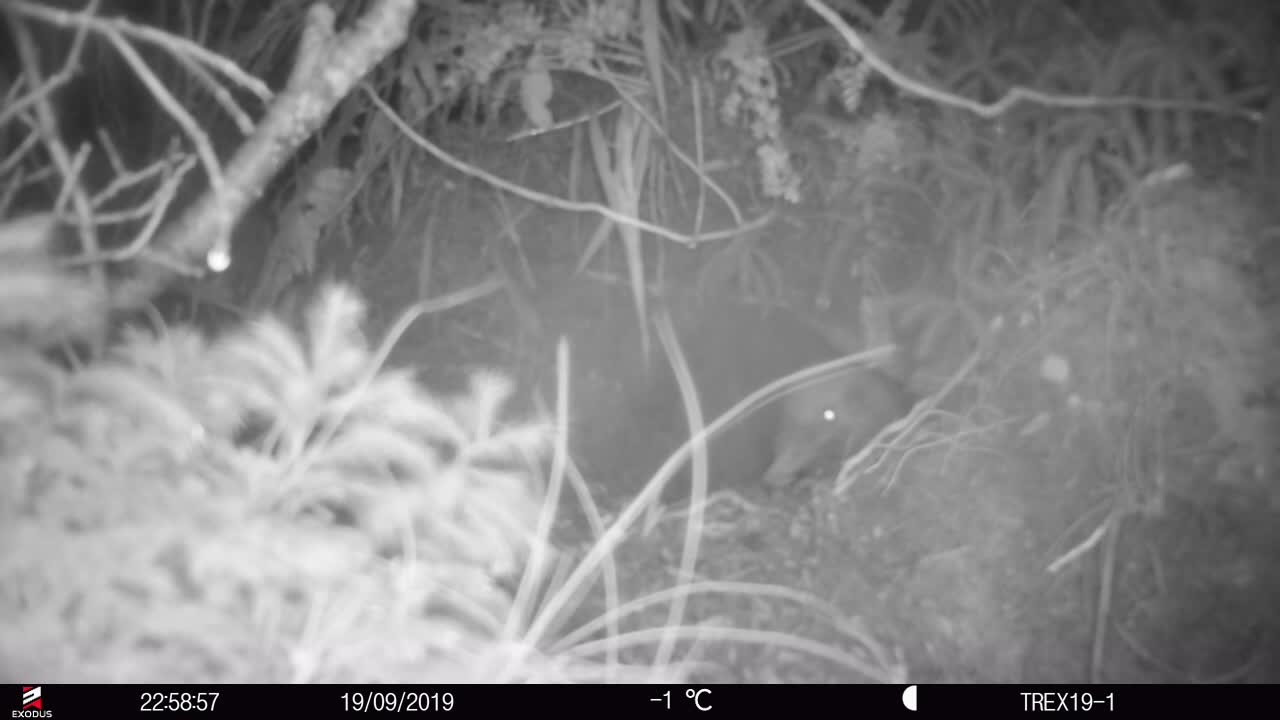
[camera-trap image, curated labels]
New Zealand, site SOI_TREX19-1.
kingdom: Animalia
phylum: Chordata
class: Aves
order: Apterygiformes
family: Apterygidae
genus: Apteryx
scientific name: Apteryx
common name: kiwi